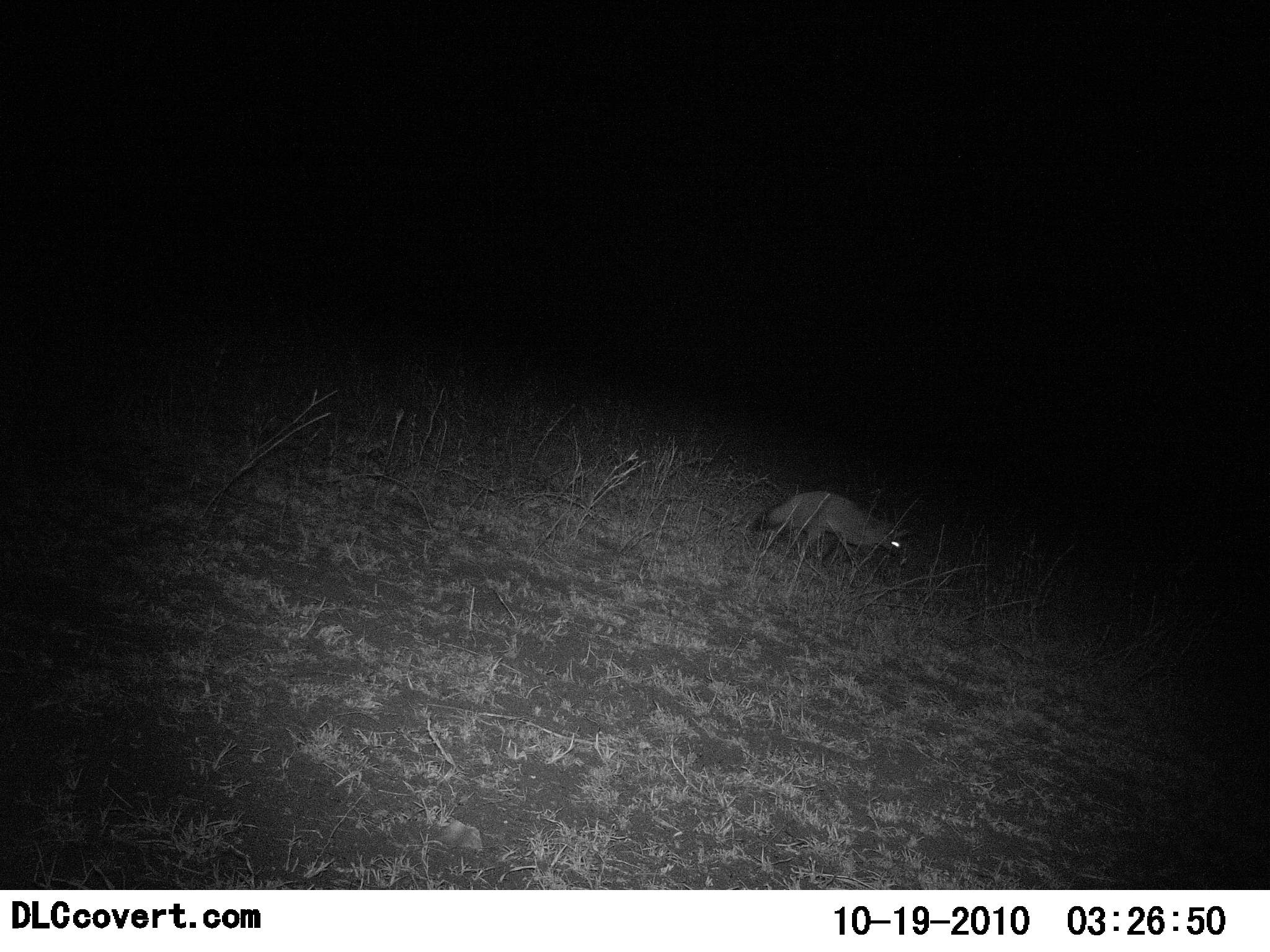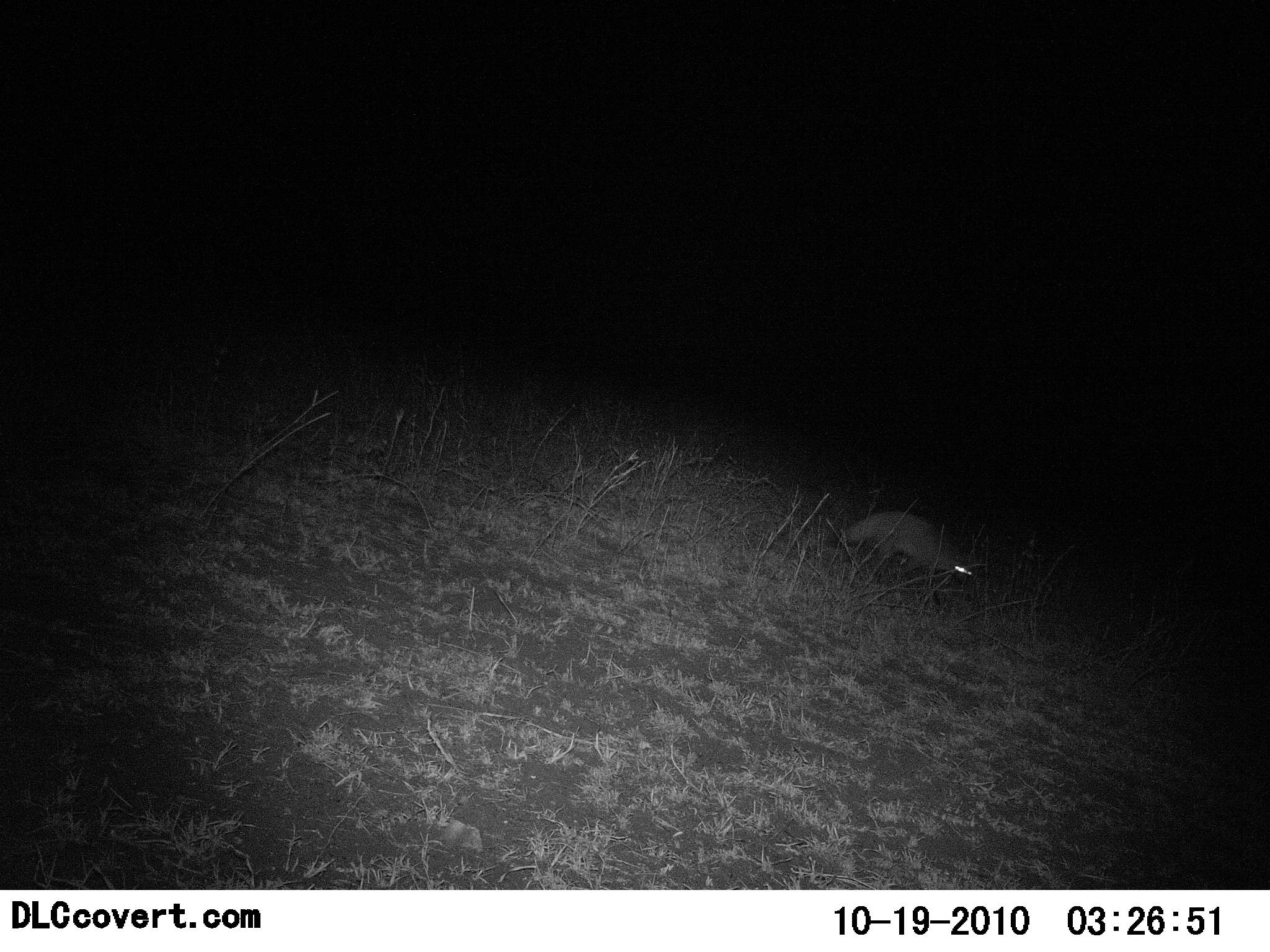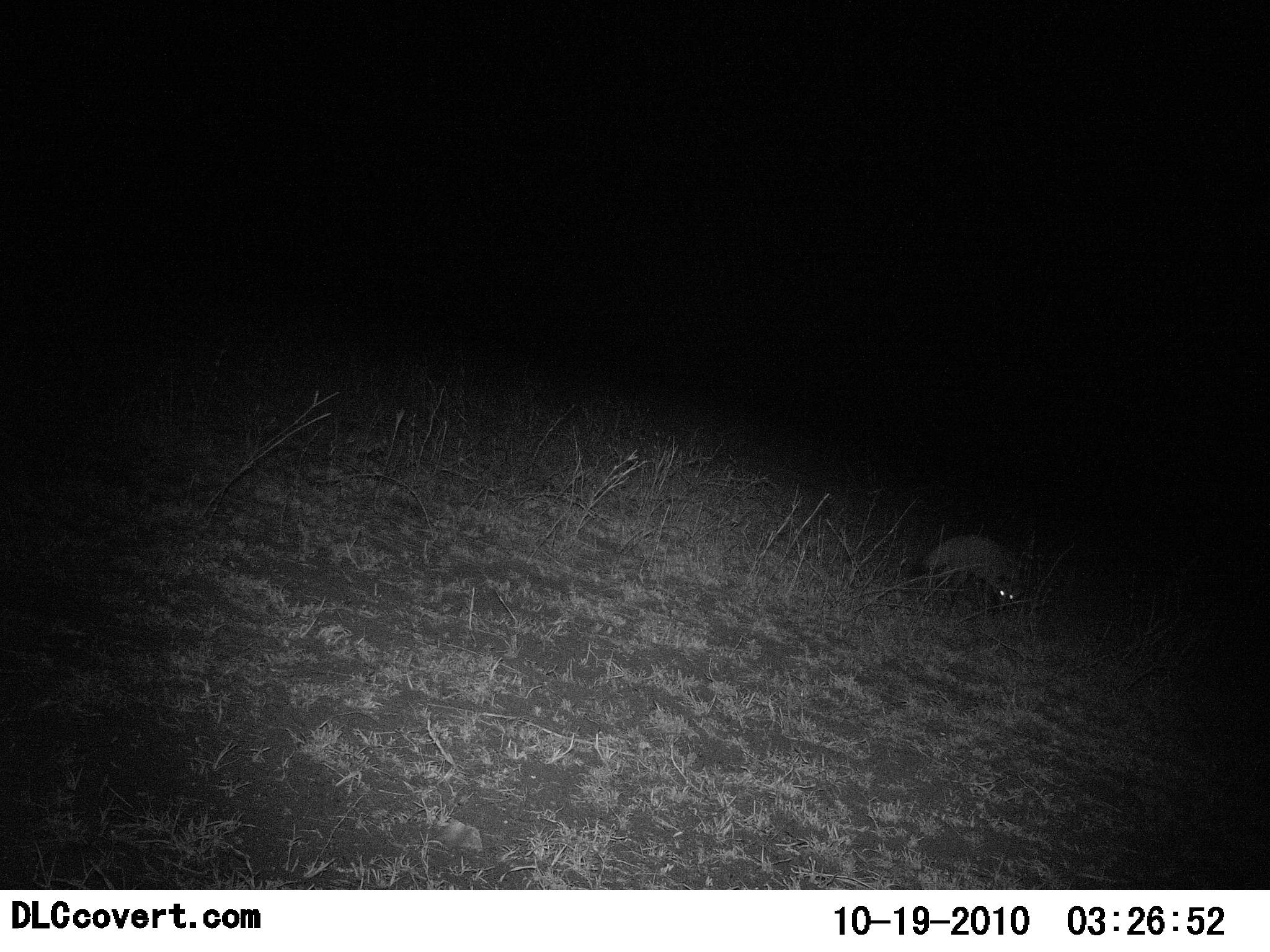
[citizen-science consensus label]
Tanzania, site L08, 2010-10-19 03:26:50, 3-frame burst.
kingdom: Animalia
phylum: Chordata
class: Mammalia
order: Carnivora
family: Canidae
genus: Otocyon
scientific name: Otocyon megalotis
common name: bat-eared fox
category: batearedfox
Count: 1.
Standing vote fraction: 17%.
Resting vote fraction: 0%.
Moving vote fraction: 92%.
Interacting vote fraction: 0%.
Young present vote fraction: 0%.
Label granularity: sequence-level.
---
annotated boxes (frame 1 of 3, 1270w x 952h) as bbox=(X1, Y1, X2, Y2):
animal: bbox=(745, 490, 911, 567)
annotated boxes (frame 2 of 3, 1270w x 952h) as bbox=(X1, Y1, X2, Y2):
animal: bbox=(822, 509, 979, 590)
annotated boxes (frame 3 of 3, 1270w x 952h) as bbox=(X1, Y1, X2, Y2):
animal: bbox=(905, 532, 1026, 613)